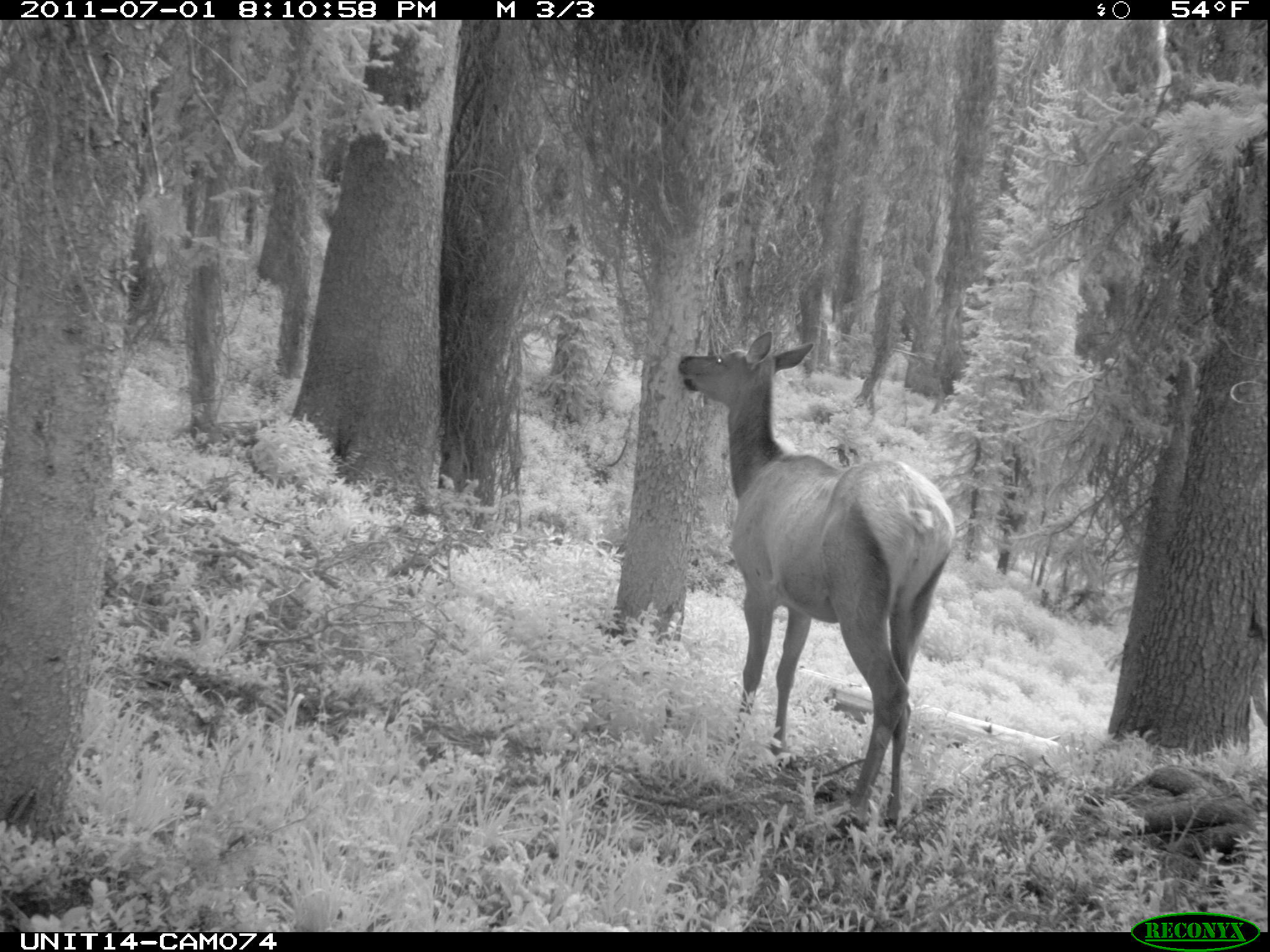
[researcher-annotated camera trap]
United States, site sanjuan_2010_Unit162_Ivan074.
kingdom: Animalia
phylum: Chordata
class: Mammalia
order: Artiodactyla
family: Cervidae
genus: Cervus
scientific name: Cervus elaphus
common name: red deer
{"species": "Cervus elaphus (red deer)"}